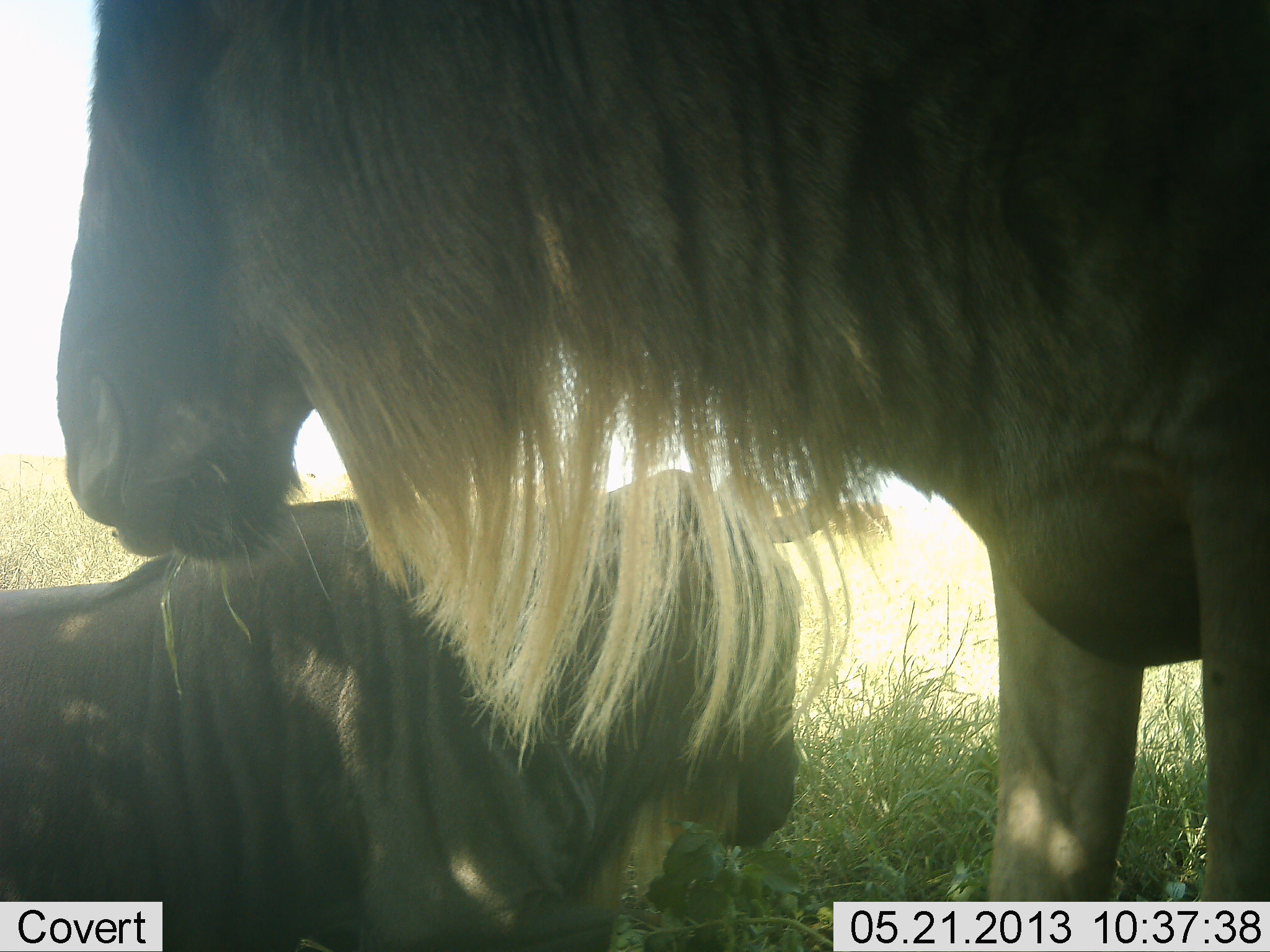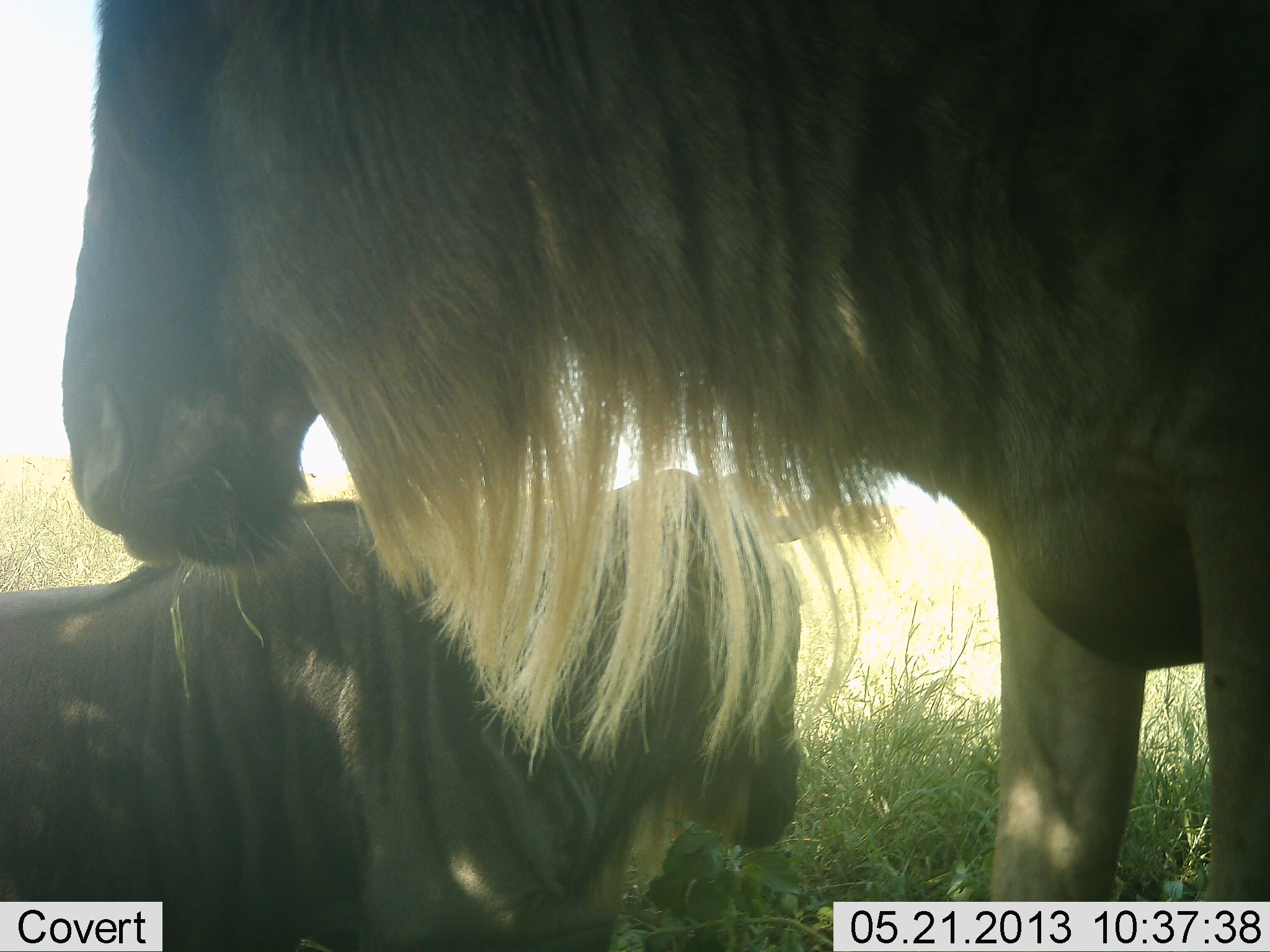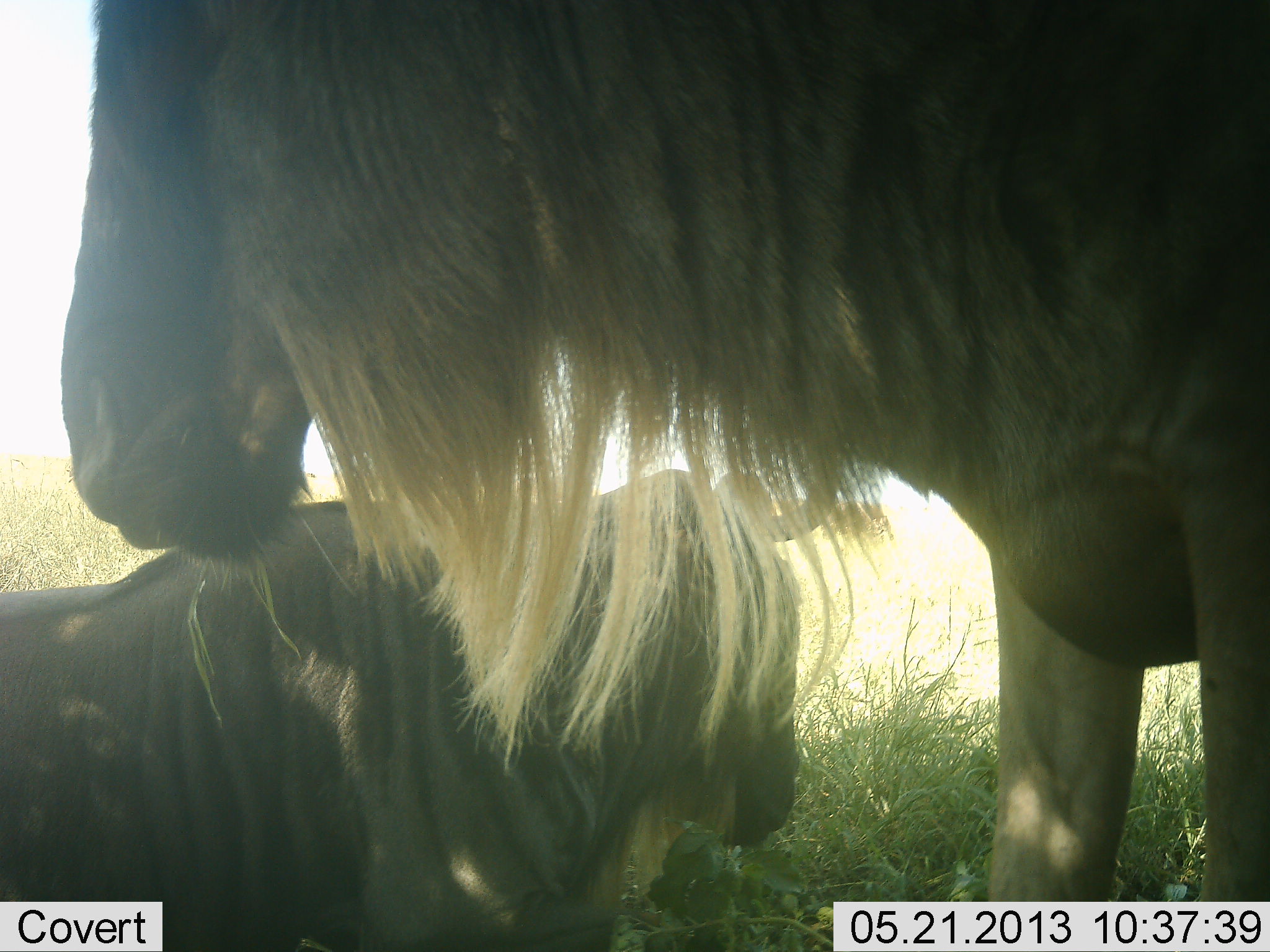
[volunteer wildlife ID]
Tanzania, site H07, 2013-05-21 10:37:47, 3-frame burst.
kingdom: Animalia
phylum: Chordata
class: Mammalia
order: Artiodactyla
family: Bovidae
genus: Connochaetes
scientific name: Connochaetes taurinus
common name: blue wildebeest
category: wildebeest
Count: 2.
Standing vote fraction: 60%.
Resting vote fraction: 100%.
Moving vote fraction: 0%.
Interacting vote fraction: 0%.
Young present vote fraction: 0%.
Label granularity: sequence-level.